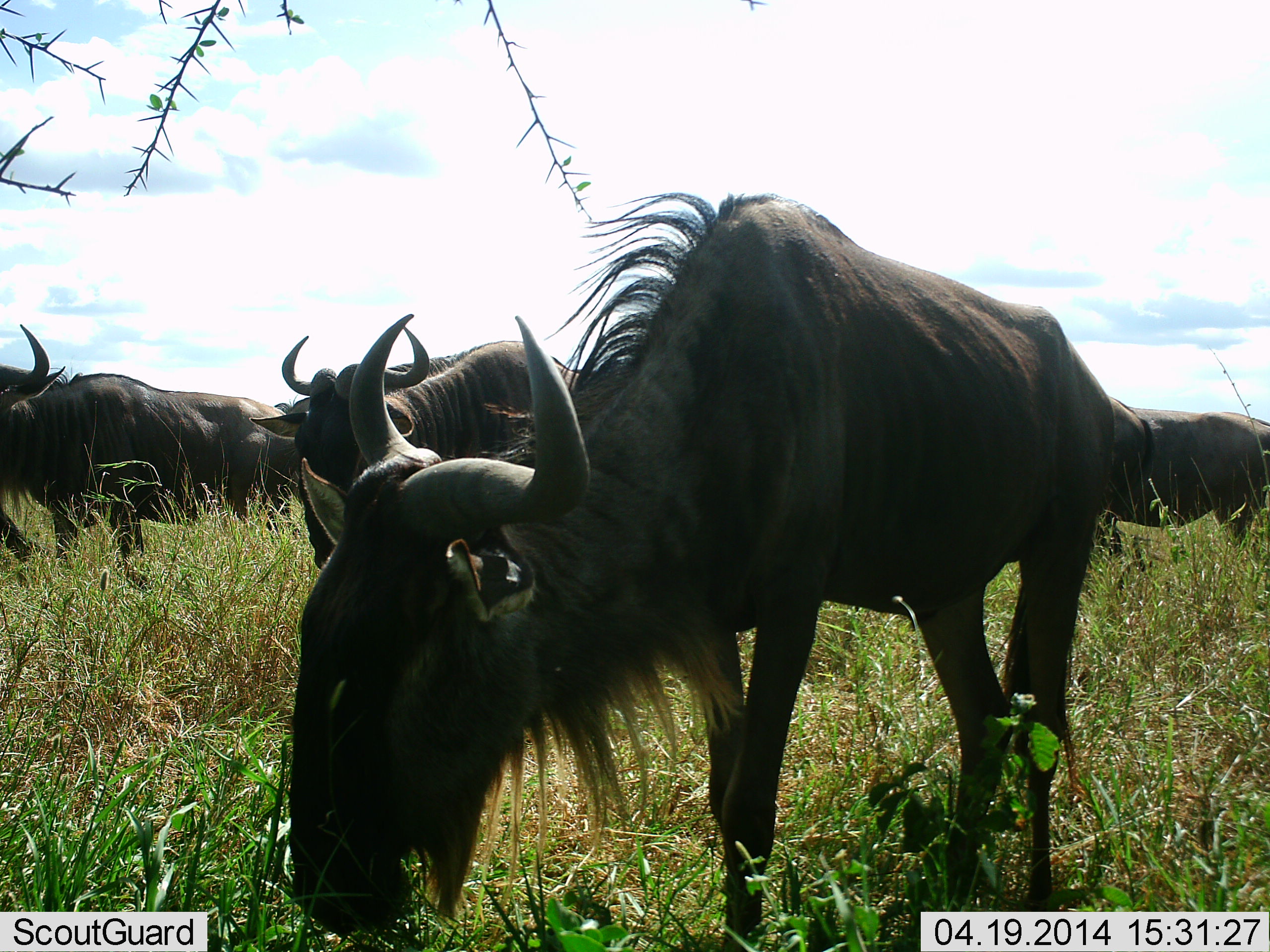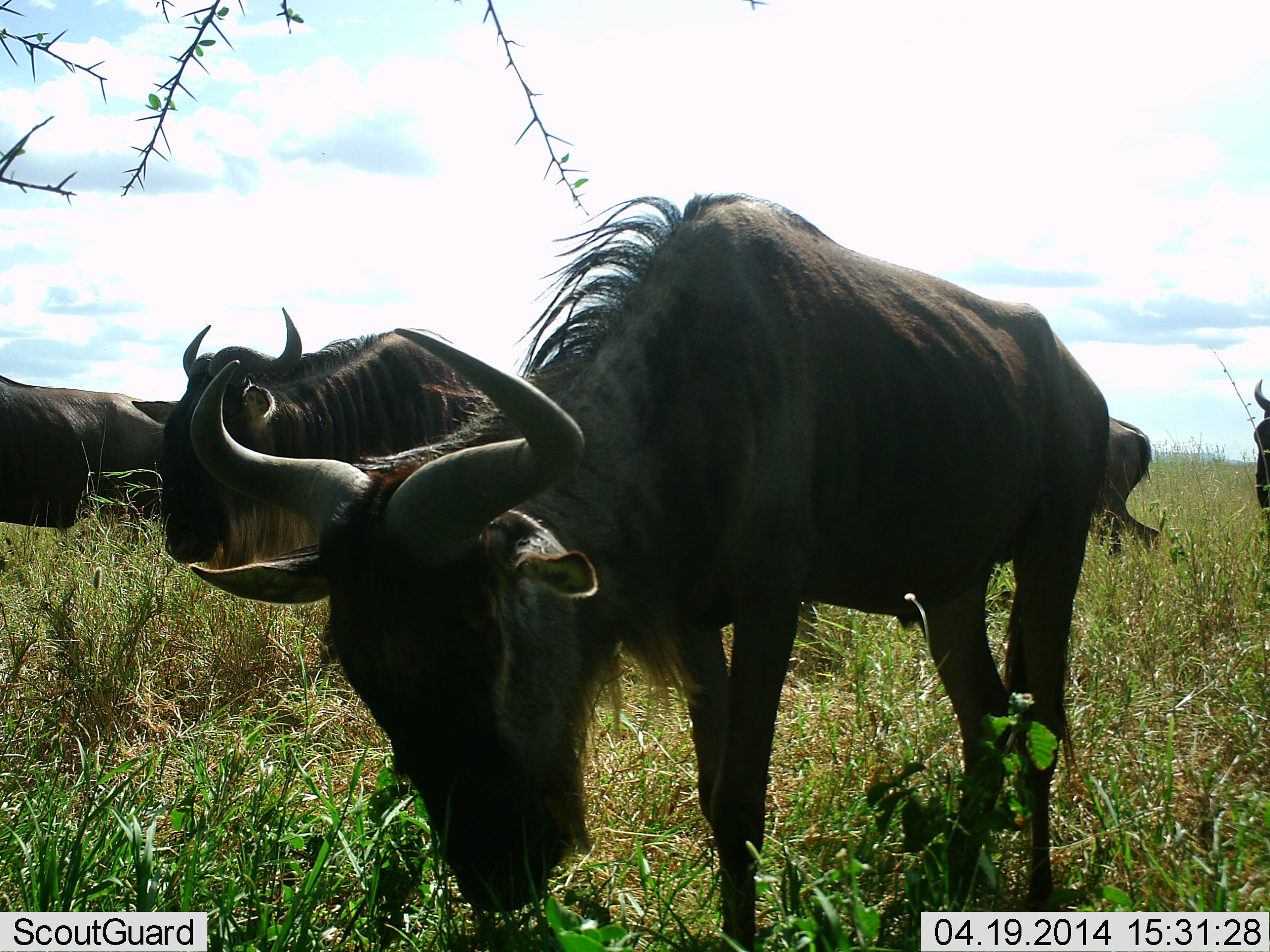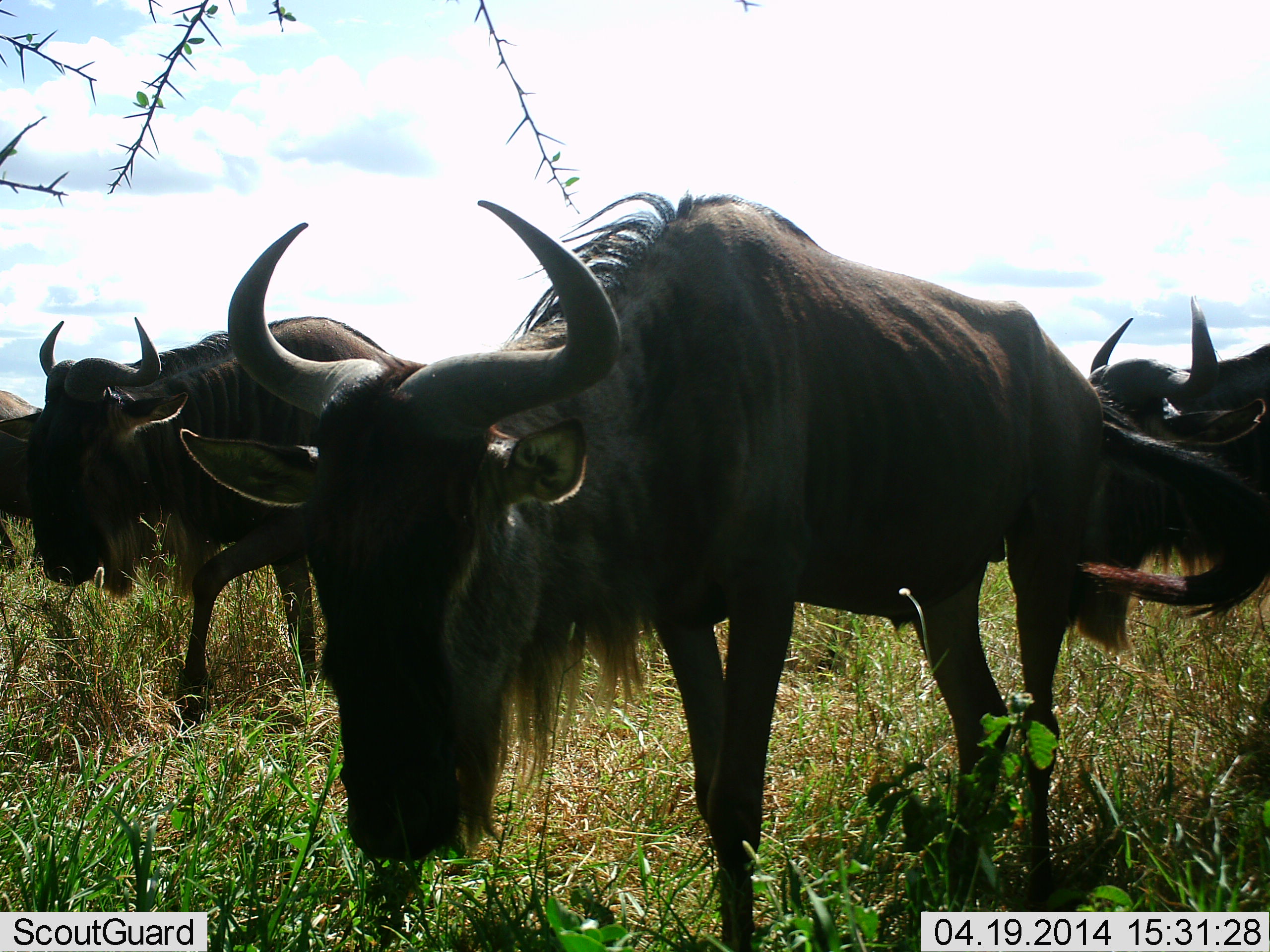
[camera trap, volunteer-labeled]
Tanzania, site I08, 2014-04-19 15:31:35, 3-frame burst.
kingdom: Animalia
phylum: Chordata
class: Mammalia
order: Artiodactyla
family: Bovidae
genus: Connochaetes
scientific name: Connochaetes taurinus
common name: blue wildebeest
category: wildebeest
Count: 6.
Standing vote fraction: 20%.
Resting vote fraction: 0%.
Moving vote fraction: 80%.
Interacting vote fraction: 0%.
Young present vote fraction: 0%.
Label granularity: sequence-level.